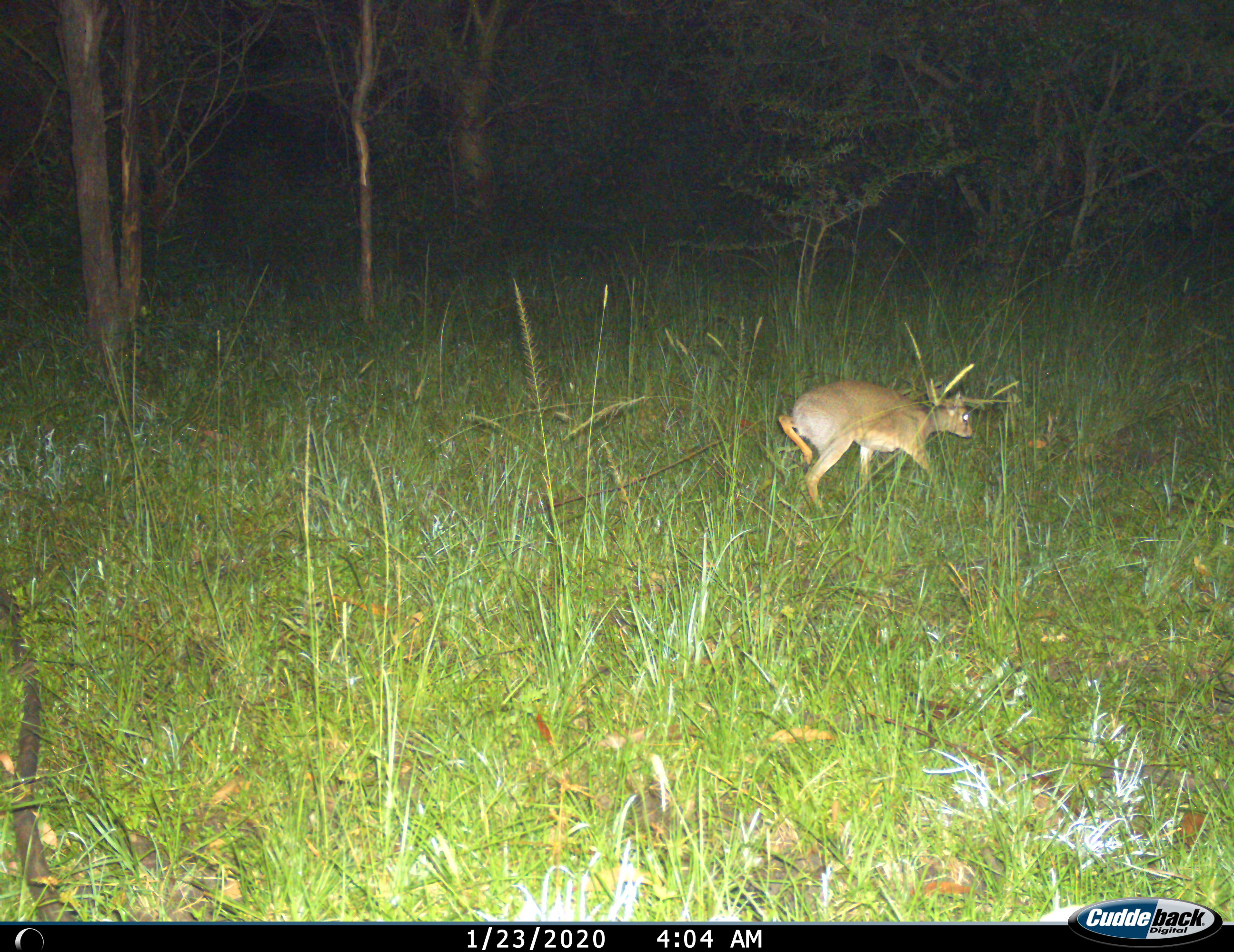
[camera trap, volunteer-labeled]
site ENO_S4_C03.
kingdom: Animalia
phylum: Chordata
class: Mammalia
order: Artiodactyla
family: Bovidae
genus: Madoqua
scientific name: Madoqua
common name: dik-dik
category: dikdik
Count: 1.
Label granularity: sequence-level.